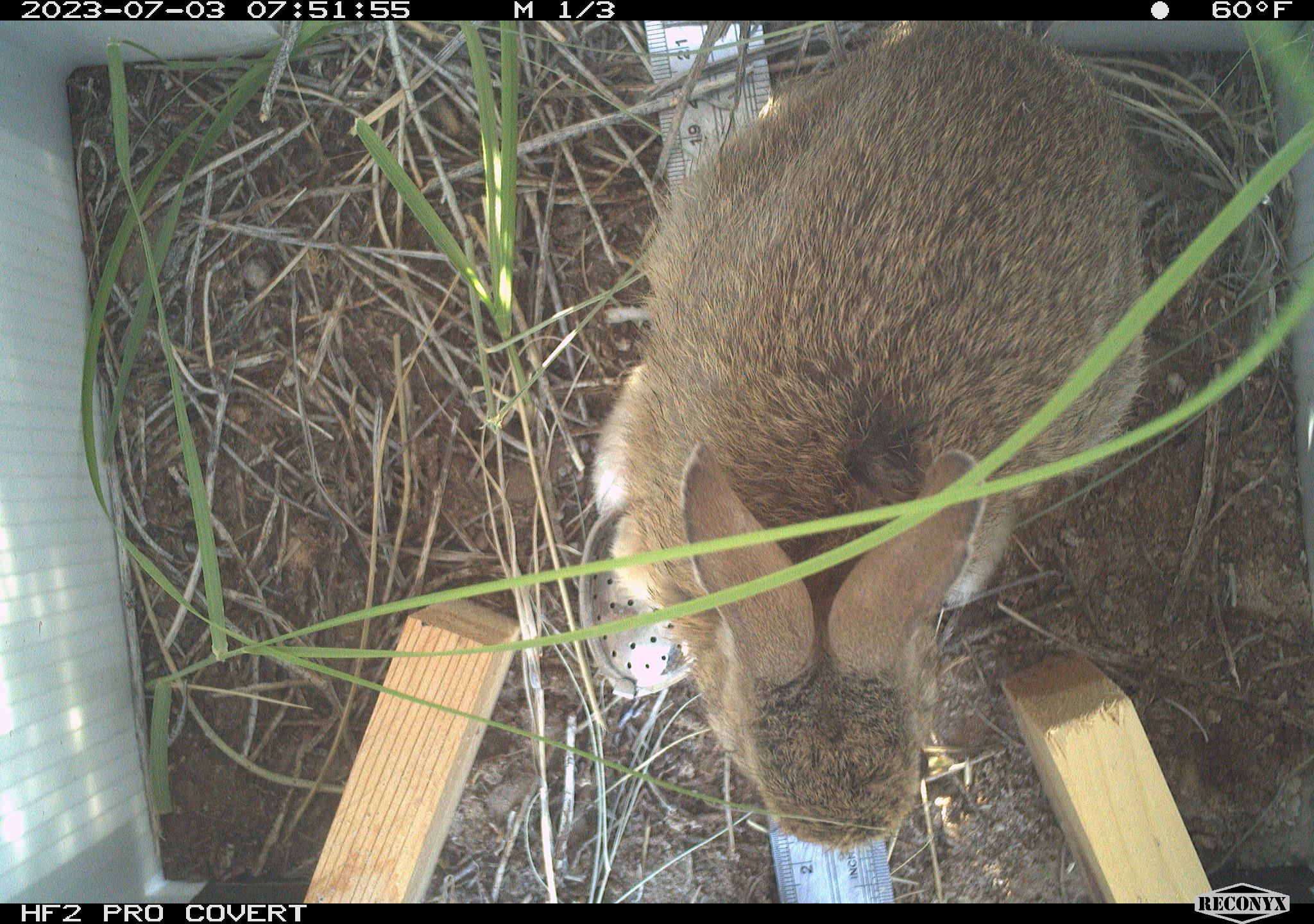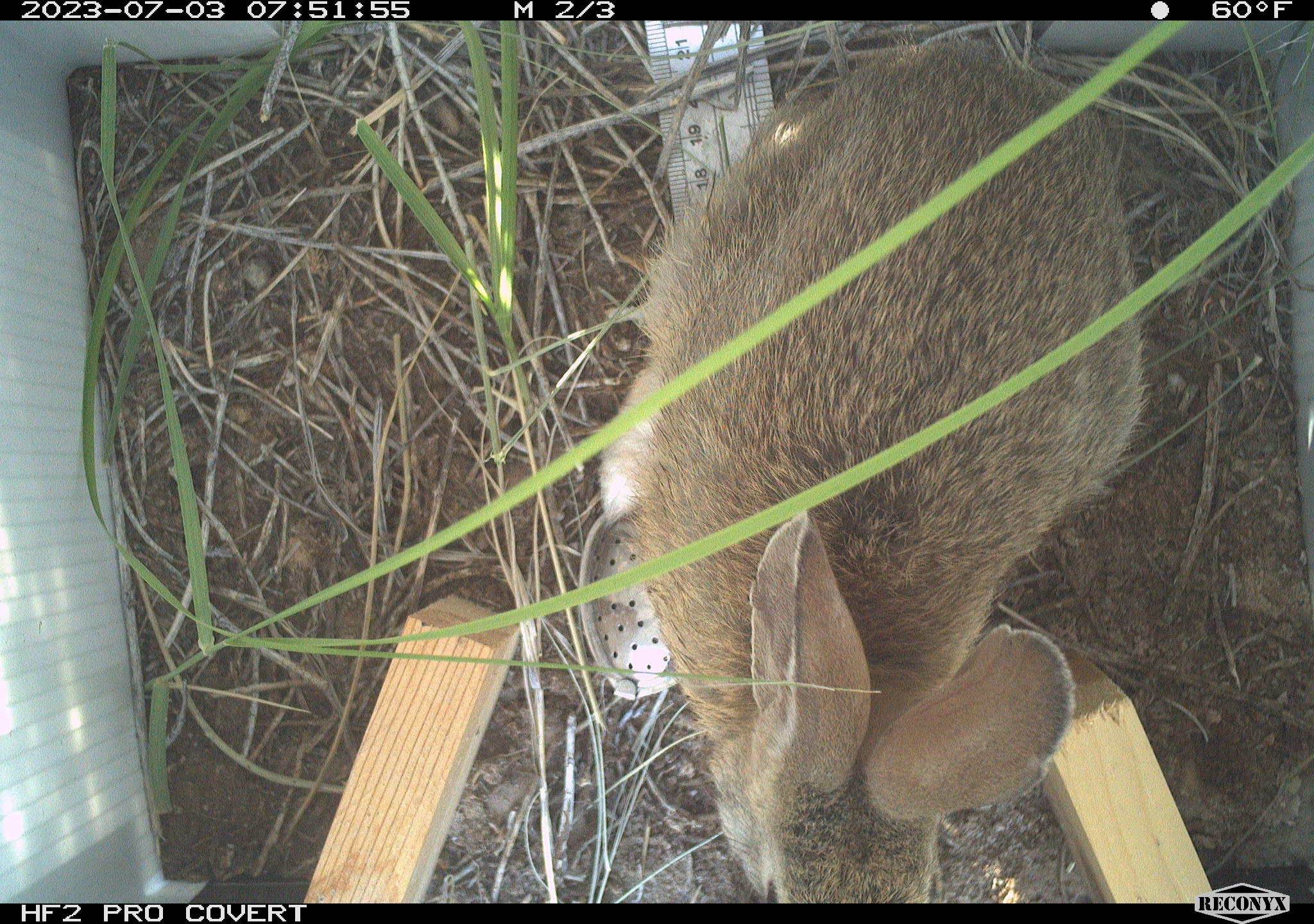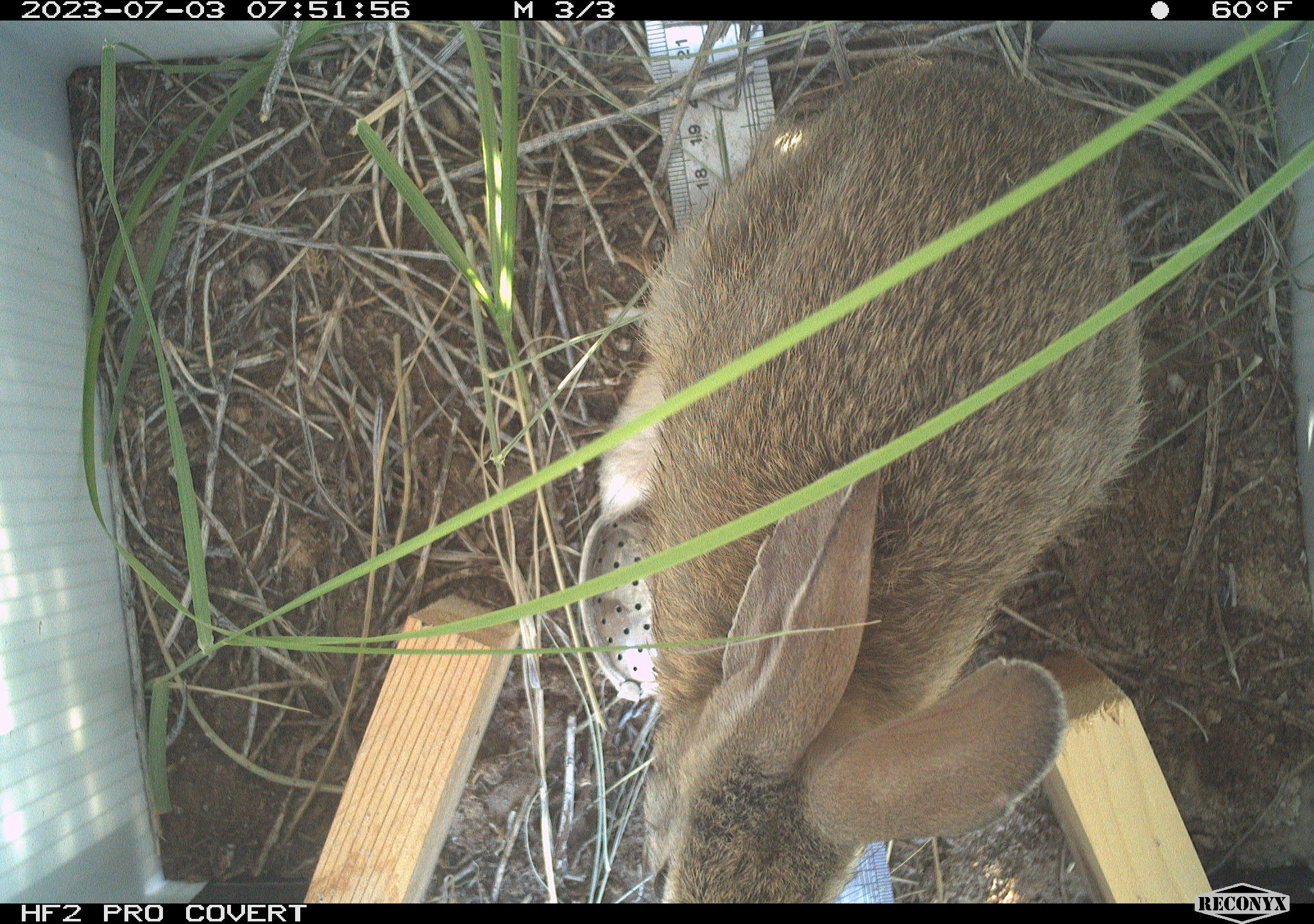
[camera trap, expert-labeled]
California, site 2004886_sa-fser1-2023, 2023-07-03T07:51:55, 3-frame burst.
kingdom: Animalia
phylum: Chordata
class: Mammalia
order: Lagomorpha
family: Leporidae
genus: Sylvilagus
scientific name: Sylvilagus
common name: cottontail rabbits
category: sylvilagus species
Sylvilagus species (cottontail rabbits) (Sylvilagus).